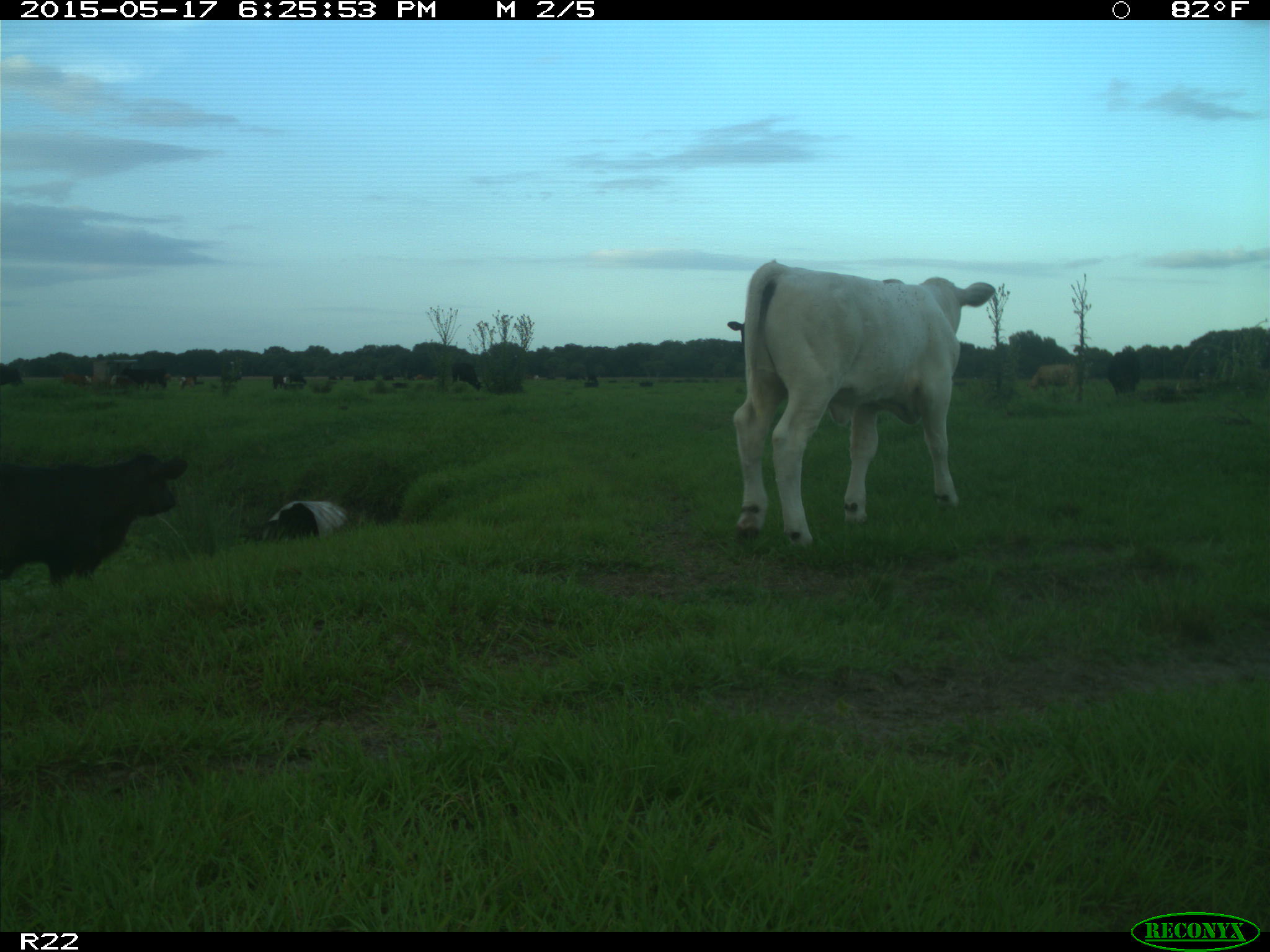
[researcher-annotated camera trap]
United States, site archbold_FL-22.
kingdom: Animalia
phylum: Chordata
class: Mammalia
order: Artiodactyla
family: Bovidae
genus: Bos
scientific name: Bos taurus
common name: domestic cow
Bos taurus (domestic cow).